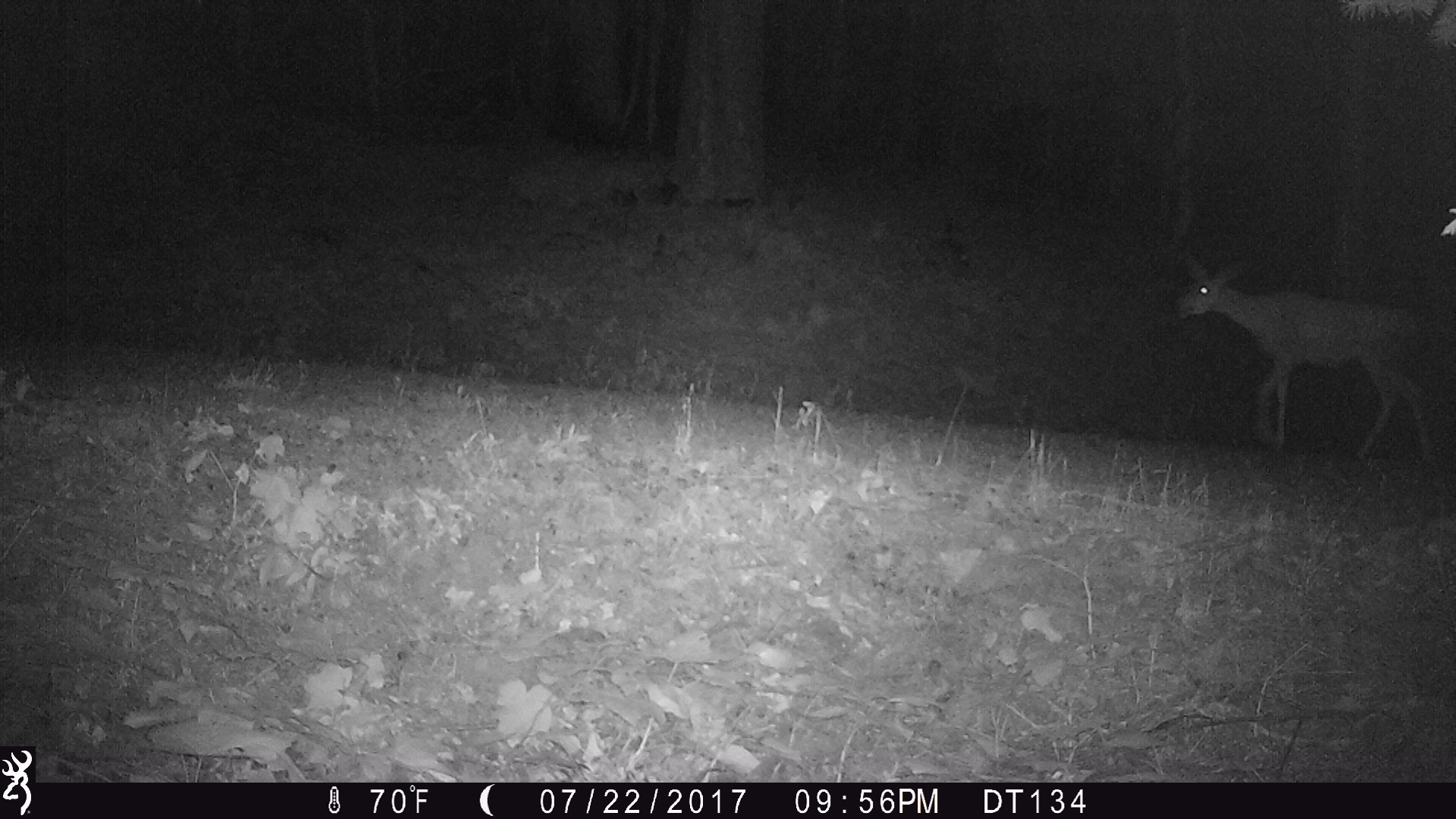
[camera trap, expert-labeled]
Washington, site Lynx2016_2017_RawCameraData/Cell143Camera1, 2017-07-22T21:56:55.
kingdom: Animalia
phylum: Chordata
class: Mammalia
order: Artiodactyla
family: Cervidae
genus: Odocoileus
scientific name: Odocoileus hemionus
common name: mule deer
Odocoileus hemionus (mule deer). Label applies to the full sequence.